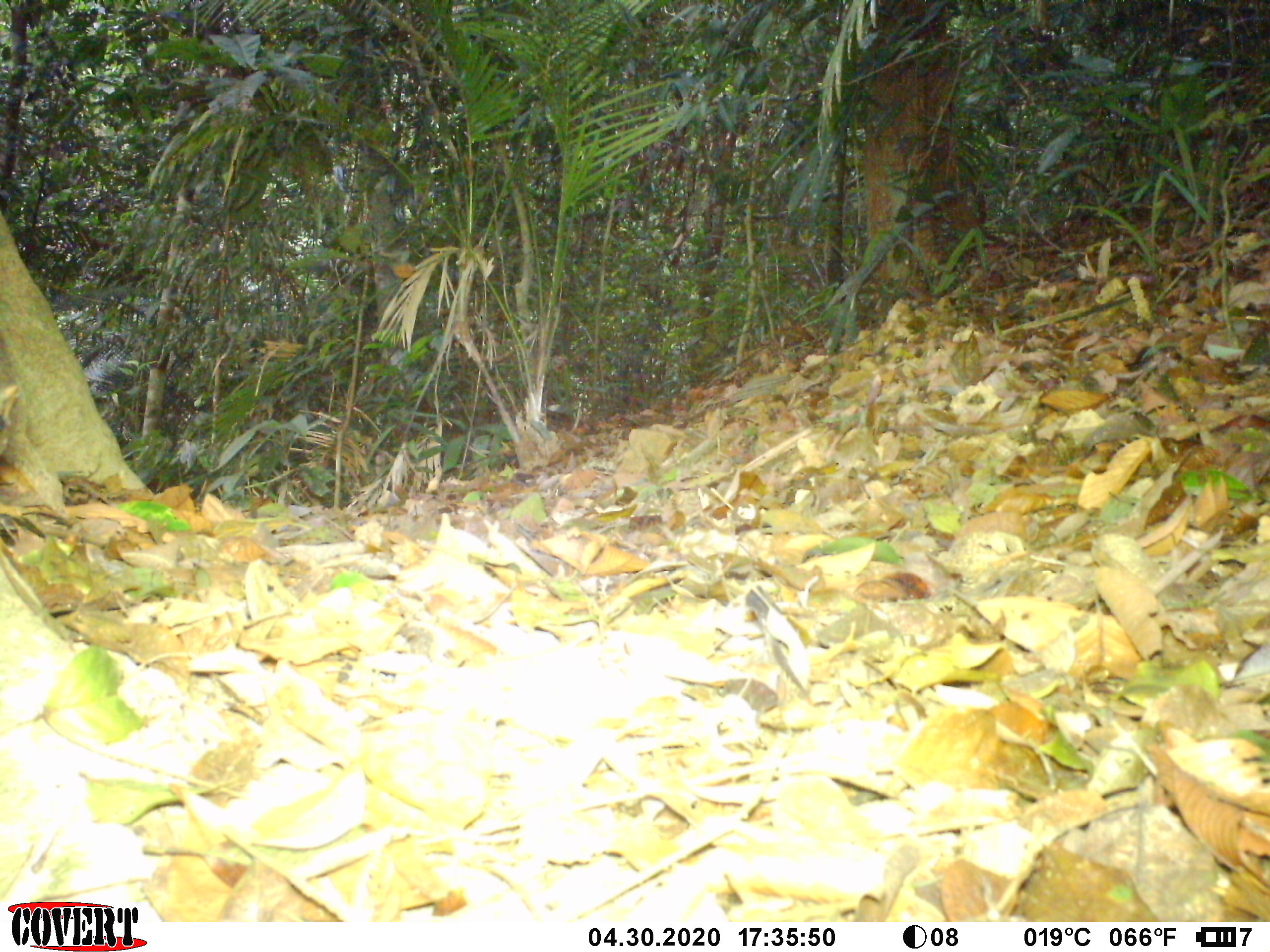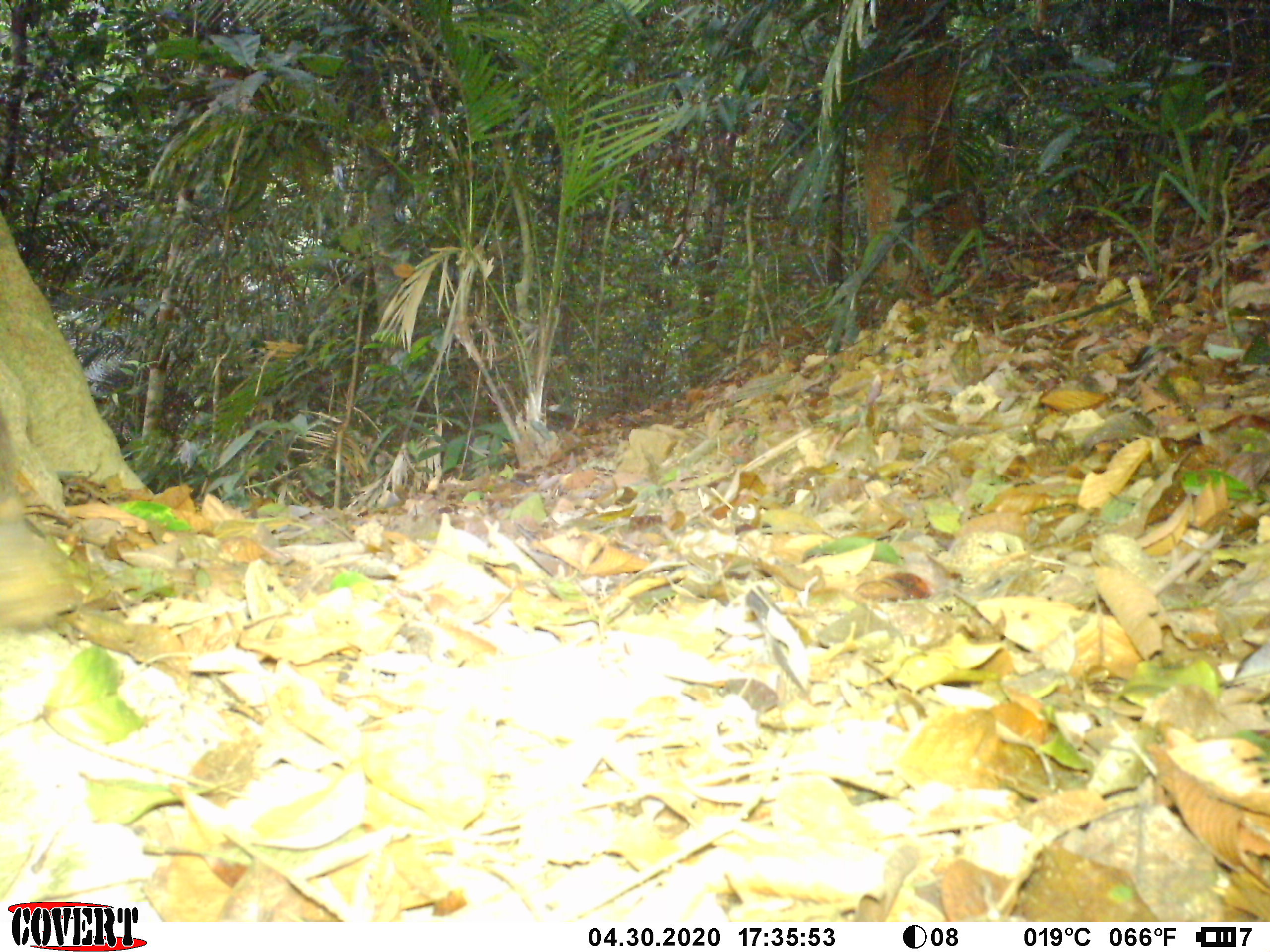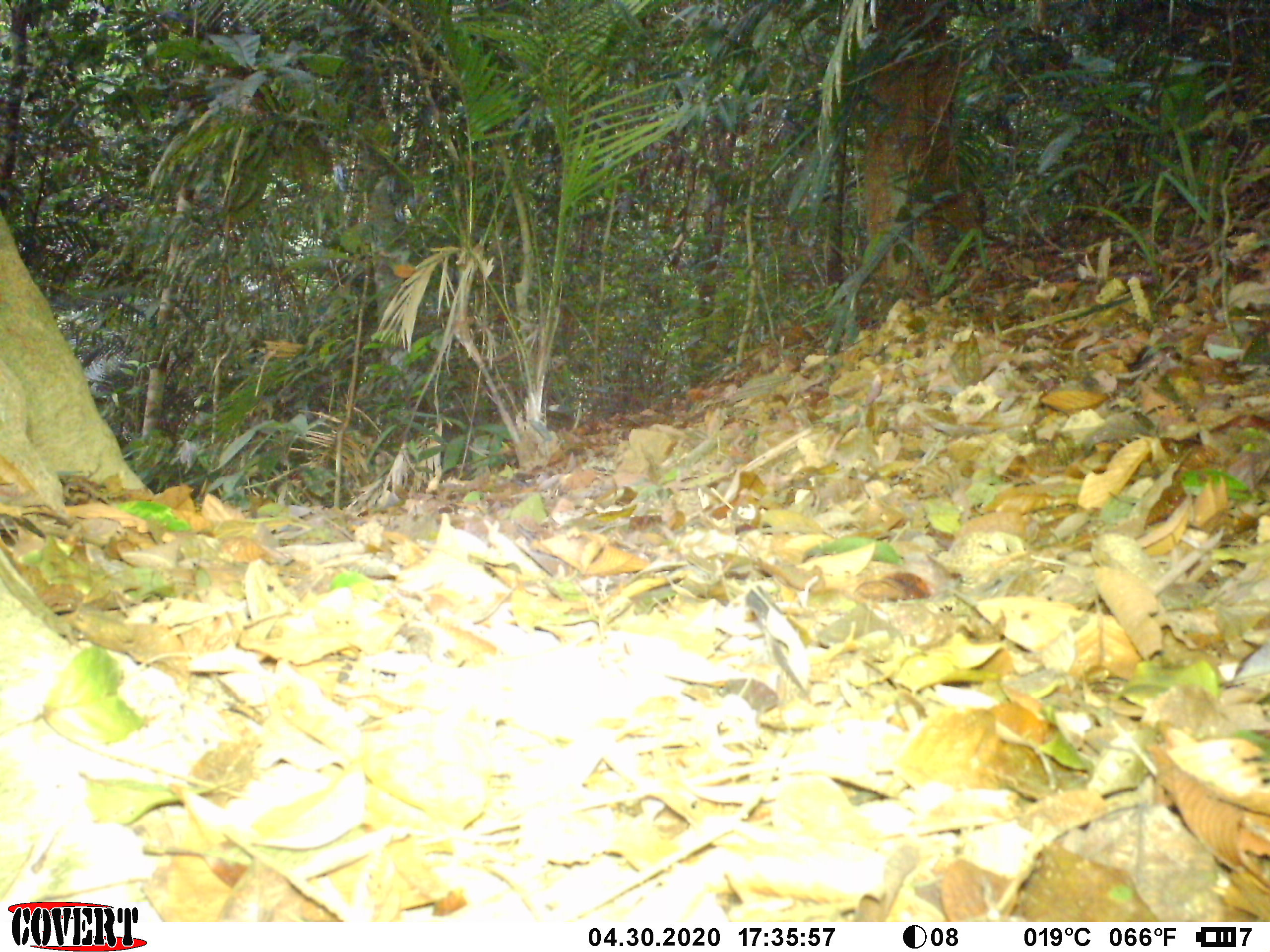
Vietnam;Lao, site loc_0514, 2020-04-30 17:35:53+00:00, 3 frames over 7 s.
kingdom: Animalia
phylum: Chordata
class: Mammalia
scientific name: Mammalia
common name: mammal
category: unidentified small mammal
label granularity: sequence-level